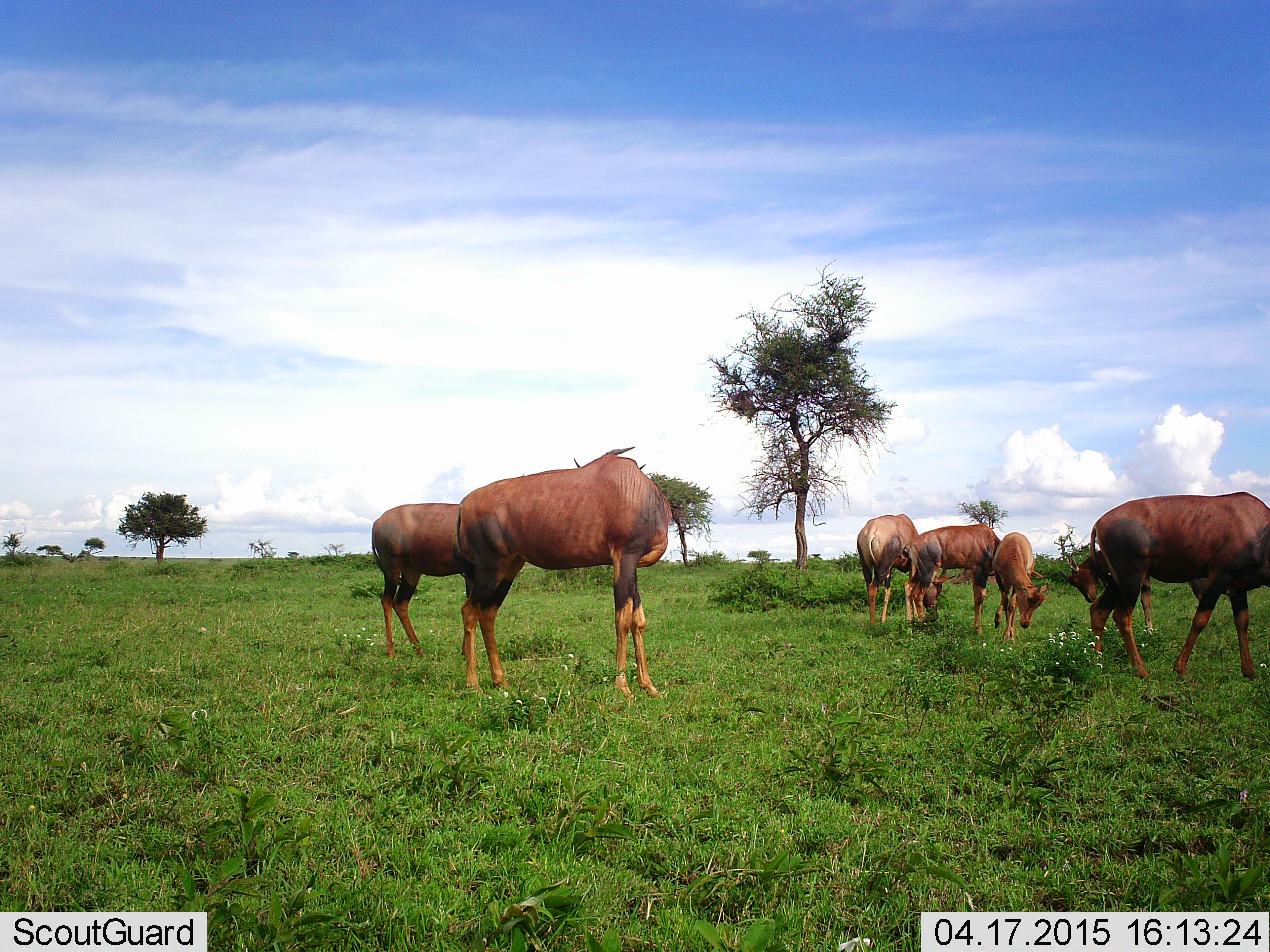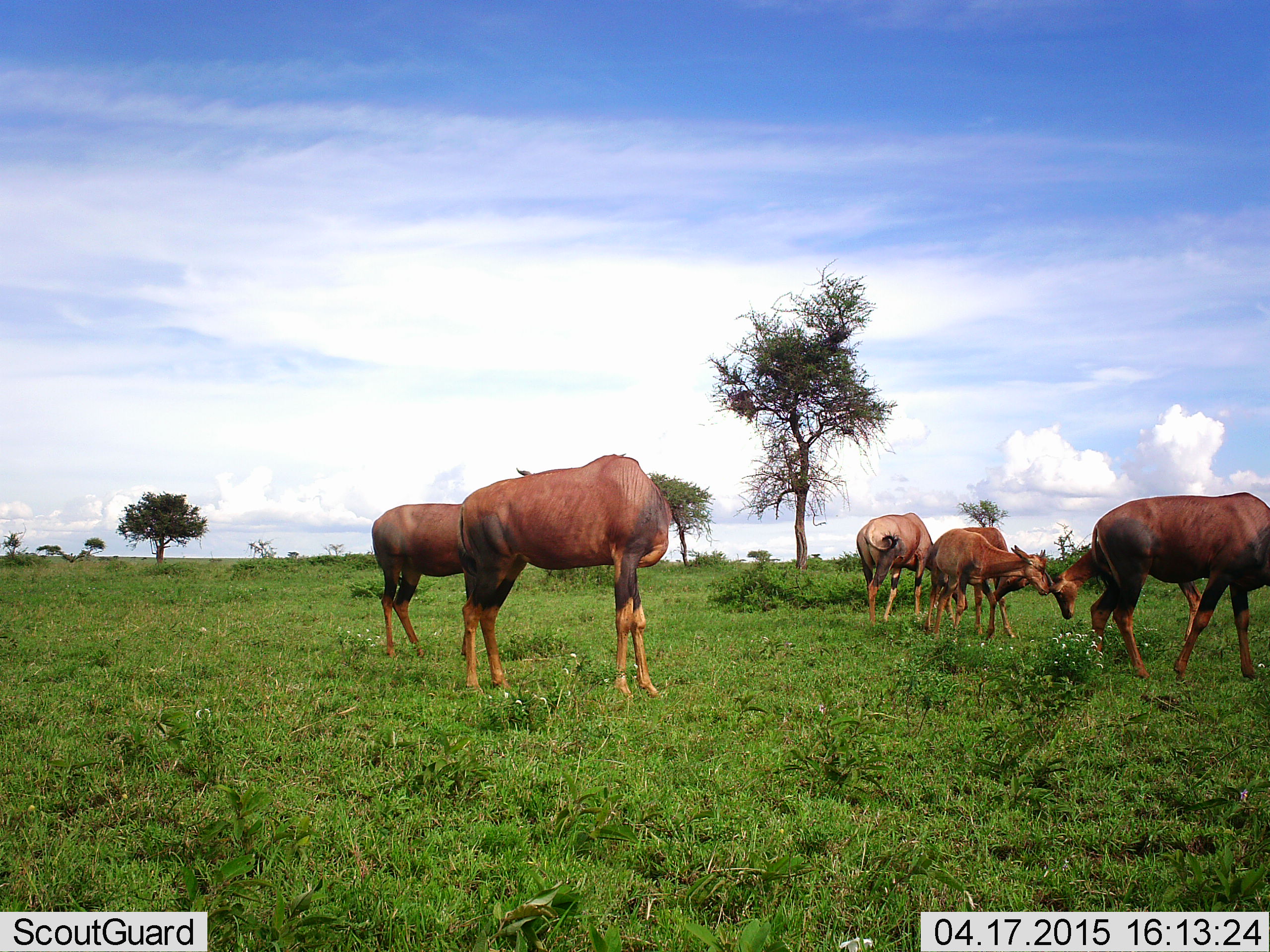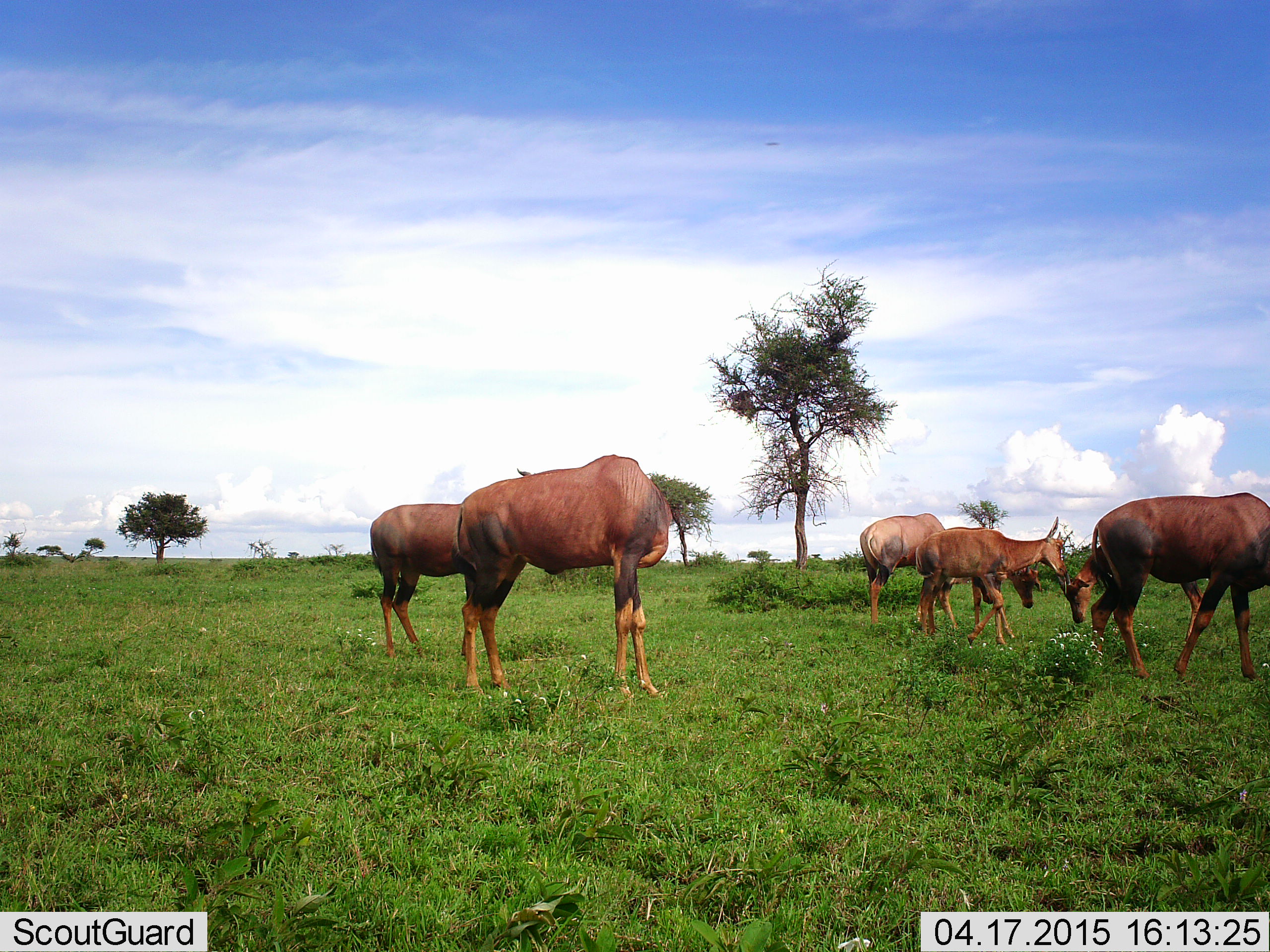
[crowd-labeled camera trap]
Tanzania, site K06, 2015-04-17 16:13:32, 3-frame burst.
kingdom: Animalia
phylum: Chordata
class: Mammalia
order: Artiodactyla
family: Bovidae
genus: Damaliscus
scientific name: Damaliscus lunatus jimela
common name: topi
Topi (Damaliscus lunatus jimela), count 7. Behavior (volunteer vote fractions): standing 80%, resting 0%, moving 30%, interacting 40%. Young present (vote fraction): 40%. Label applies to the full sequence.